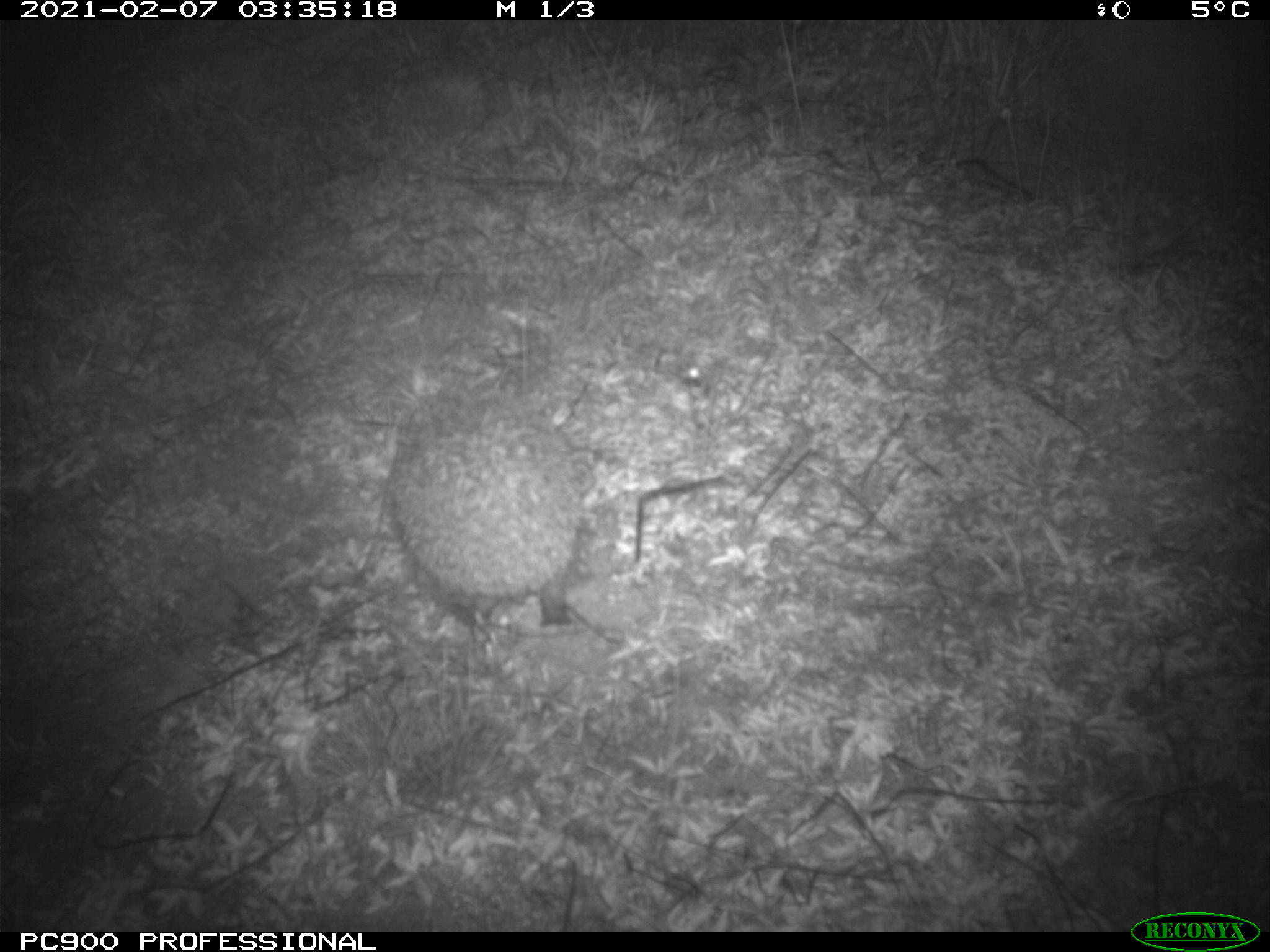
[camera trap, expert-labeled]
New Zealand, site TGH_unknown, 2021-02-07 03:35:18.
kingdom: Animalia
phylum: Chordata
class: Mammalia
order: Eulipotyphla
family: Erinaceidae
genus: Erinaceus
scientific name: Erinaceus europaeus europaeus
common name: european hedgehog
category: hedgehog